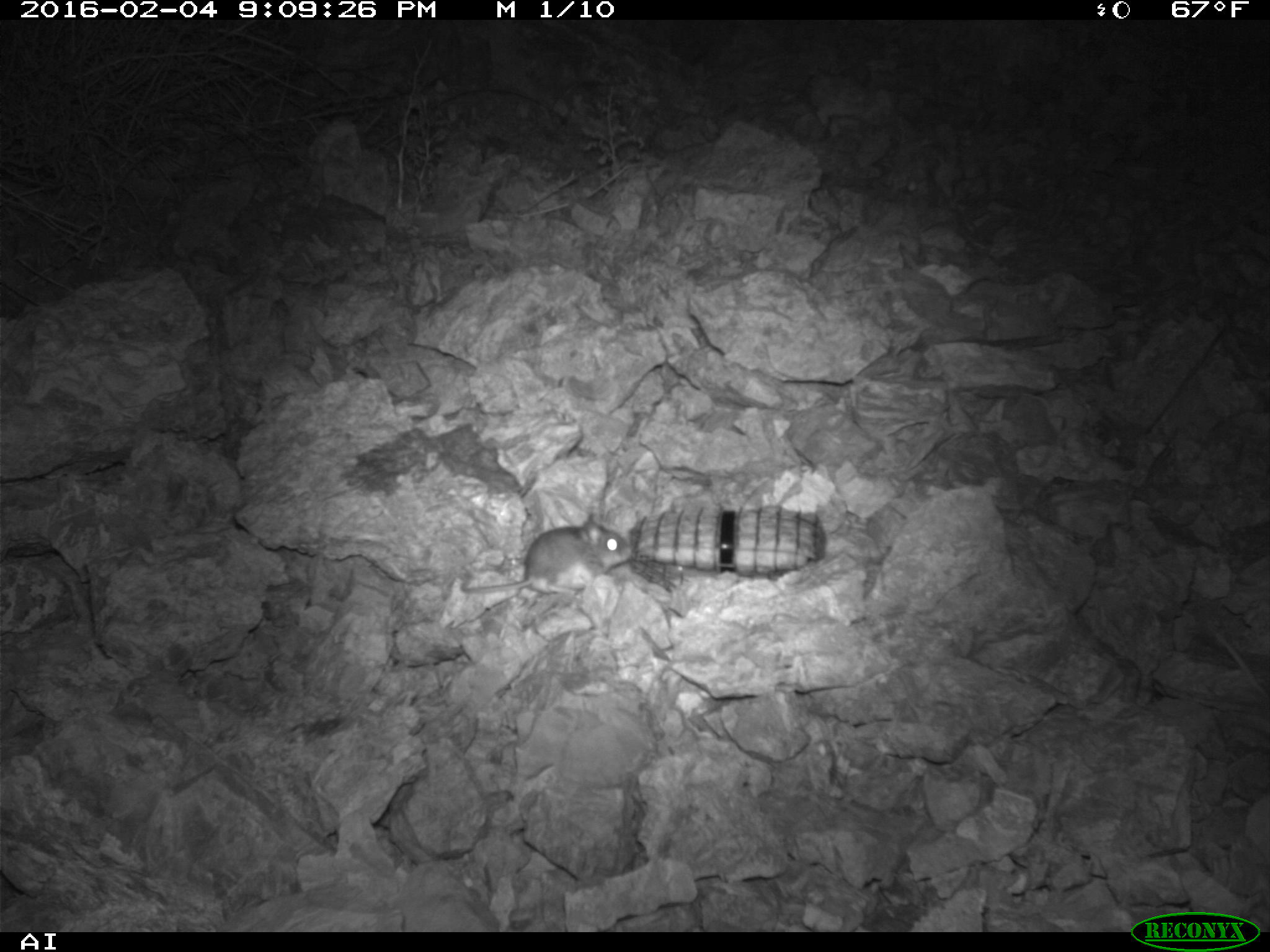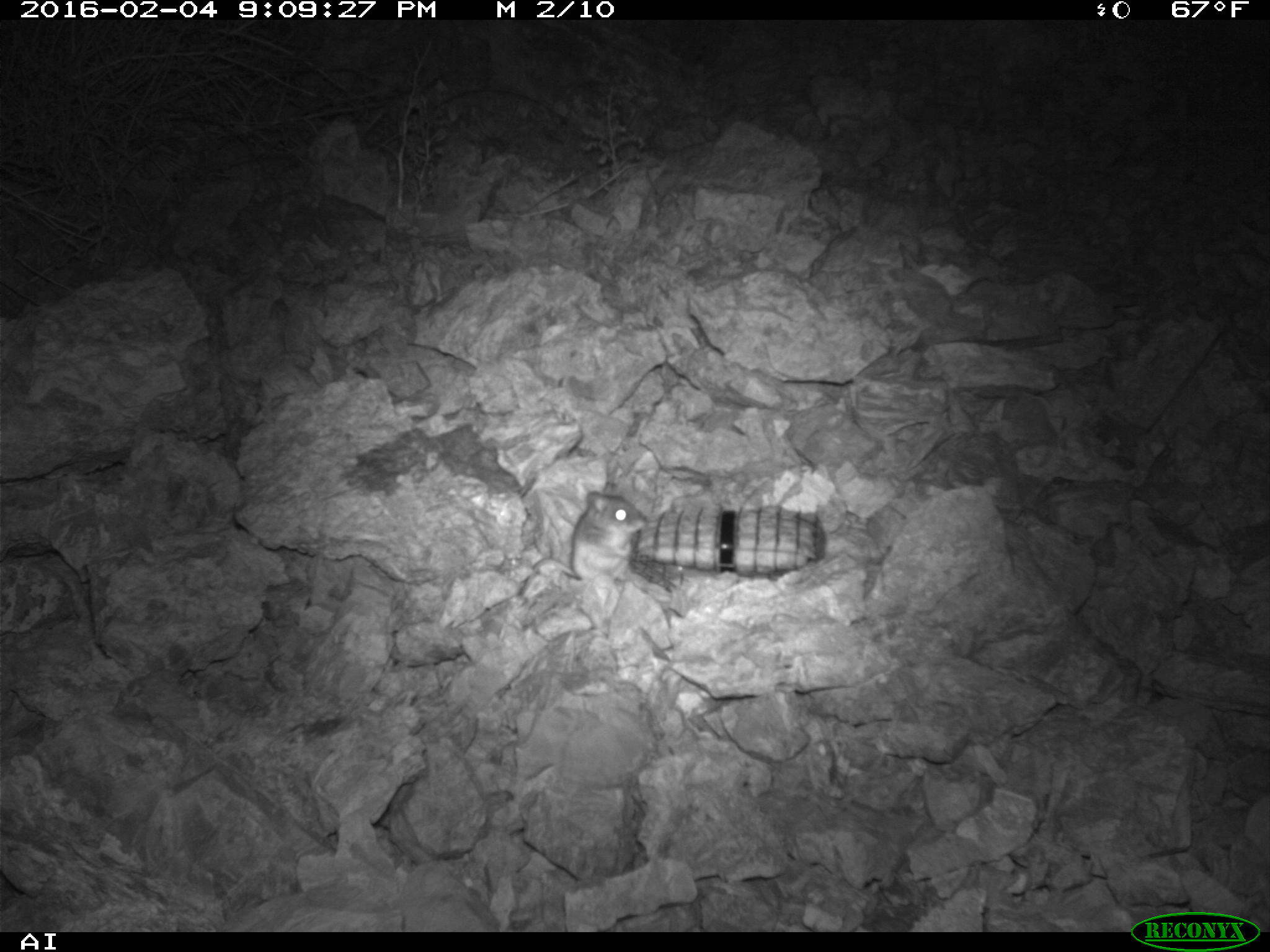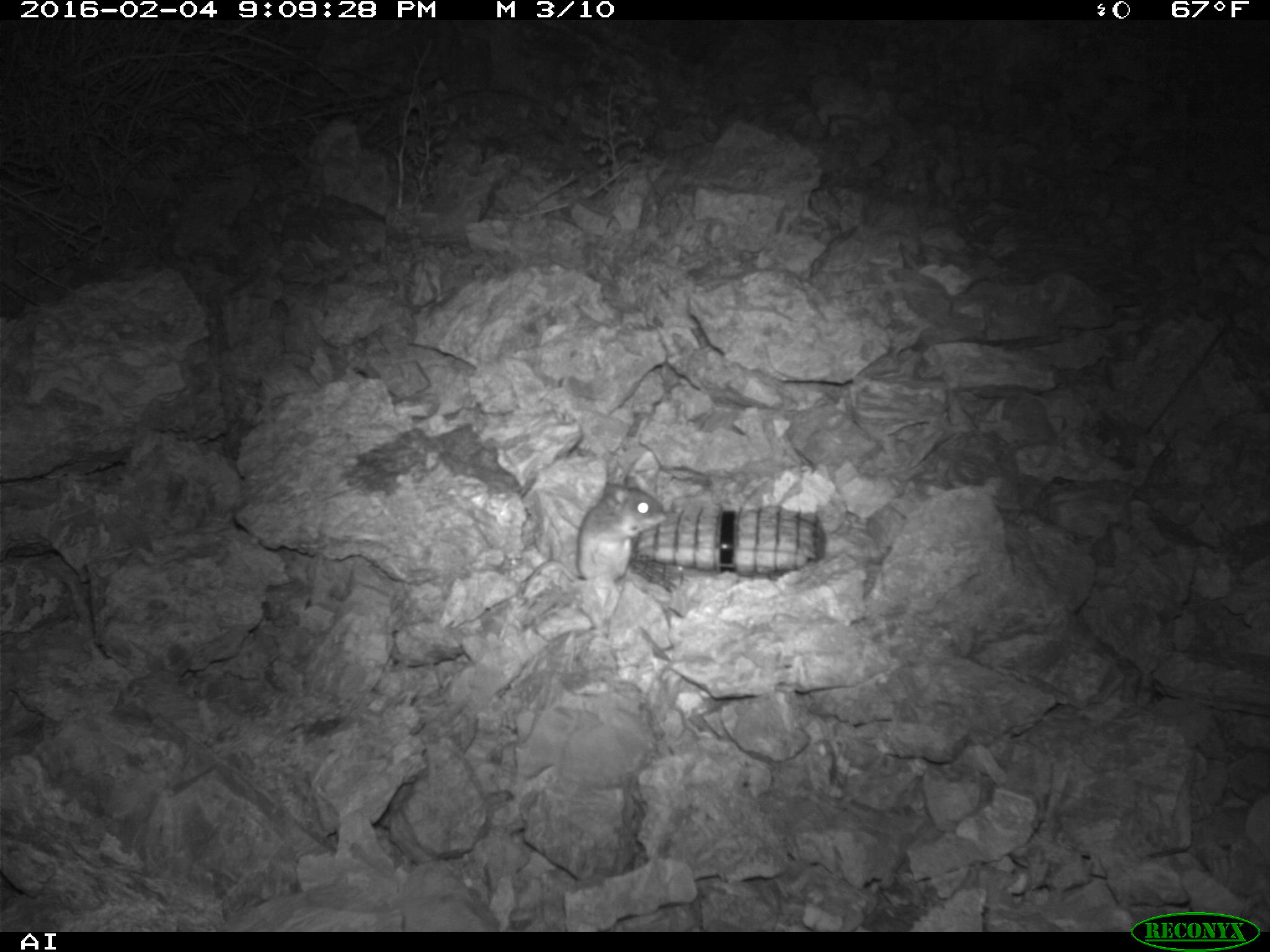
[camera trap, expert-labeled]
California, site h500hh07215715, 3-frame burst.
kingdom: Animalia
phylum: Chordata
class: Mammalia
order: Rodentia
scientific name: Rodentia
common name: rodent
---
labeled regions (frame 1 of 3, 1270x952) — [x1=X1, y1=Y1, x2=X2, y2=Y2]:
rodent: [x1=459, y1=511, x2=632, y2=599]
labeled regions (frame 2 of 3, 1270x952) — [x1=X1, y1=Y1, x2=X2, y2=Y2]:
rodent: [x1=569, y1=480, x2=648, y2=614]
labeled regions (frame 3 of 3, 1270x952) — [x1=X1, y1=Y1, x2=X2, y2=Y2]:
rodent: [x1=522, y1=474, x2=667, y2=598]